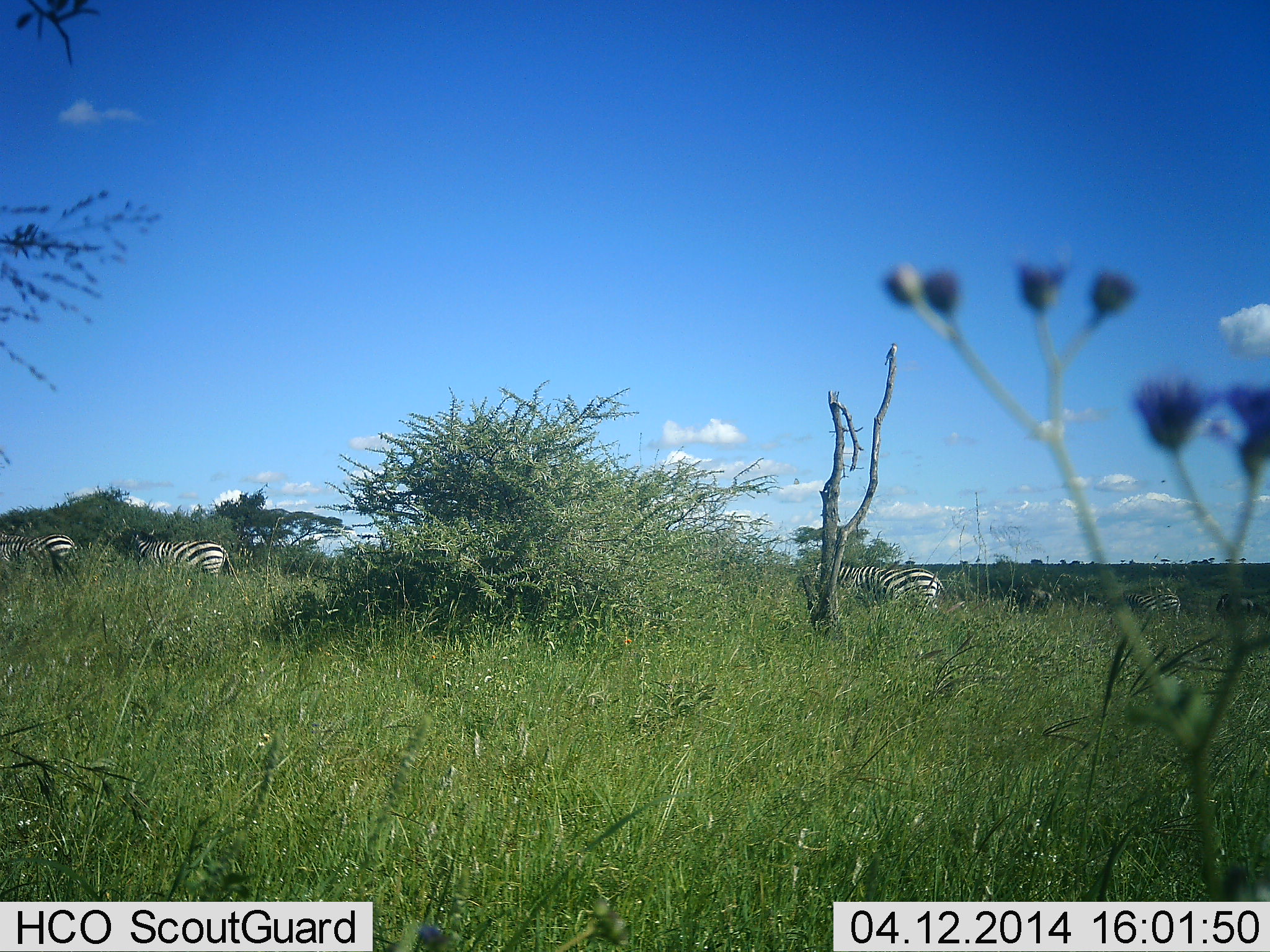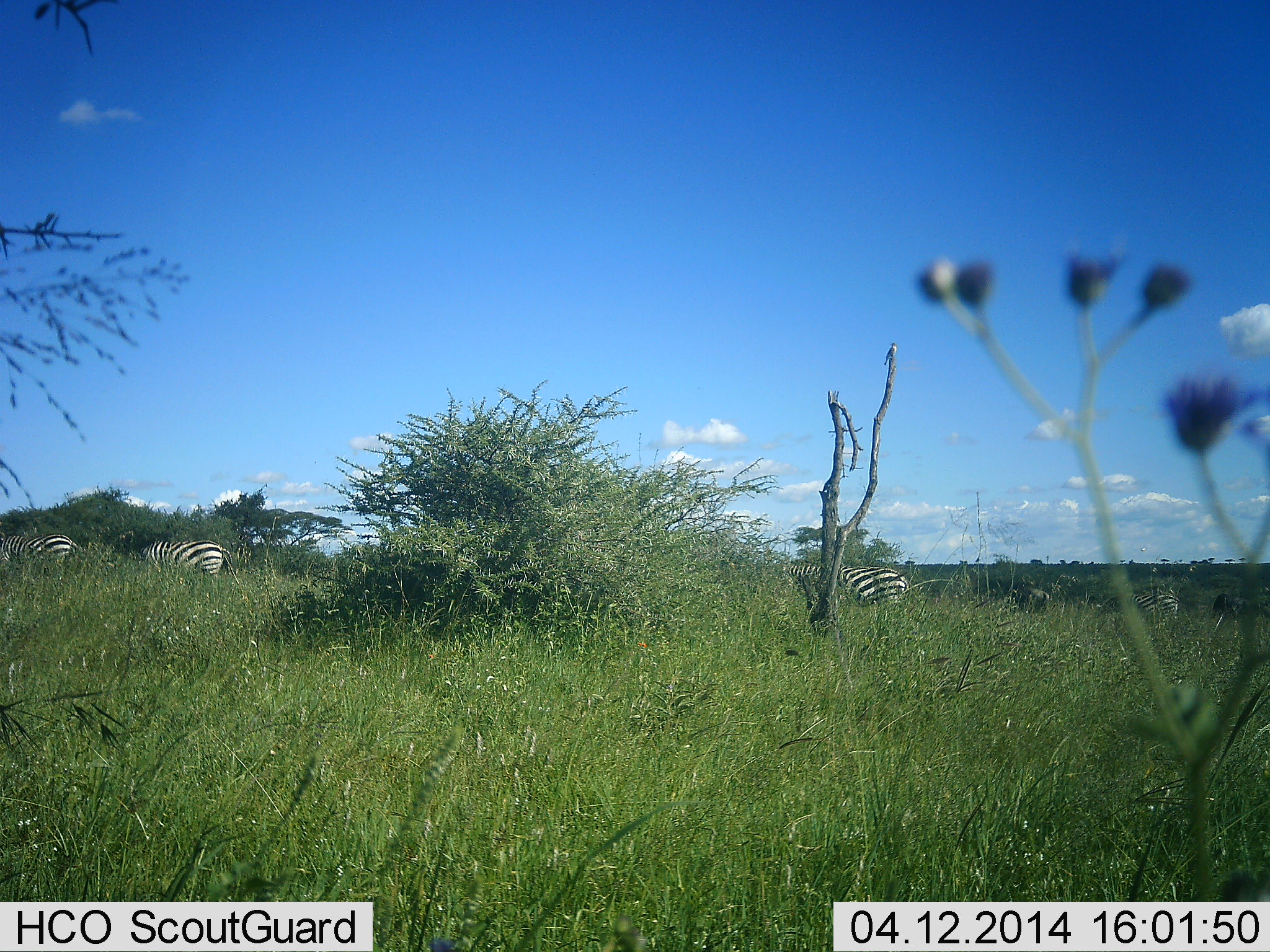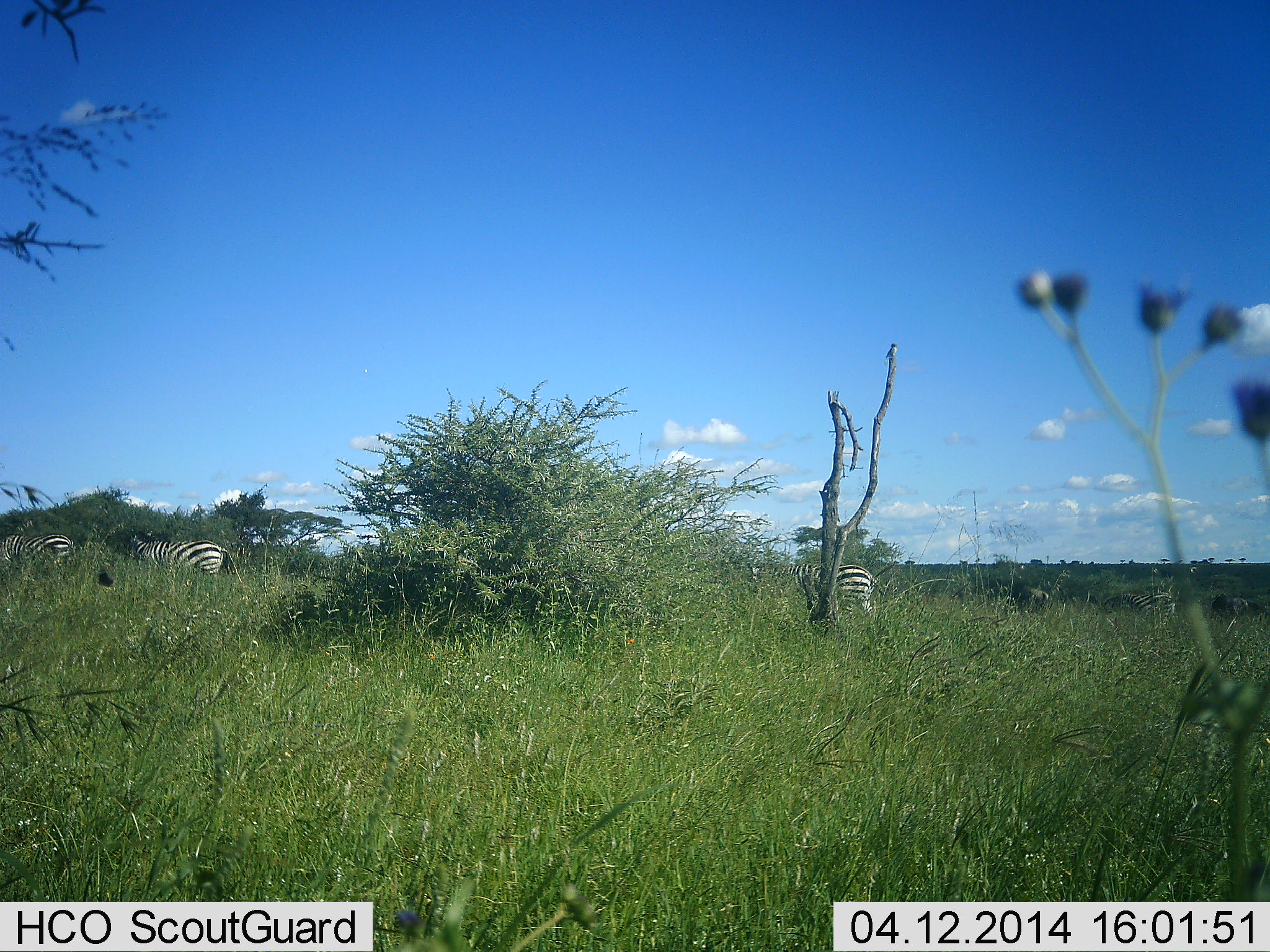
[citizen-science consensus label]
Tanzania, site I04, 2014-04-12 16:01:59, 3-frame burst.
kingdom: Animalia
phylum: Chordata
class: Mammalia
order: Perissodactyla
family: Equidae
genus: Equus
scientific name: Equus quagga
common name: plains zebra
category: zebra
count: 4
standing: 57%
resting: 0%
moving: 64%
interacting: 0%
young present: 0%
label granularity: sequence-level